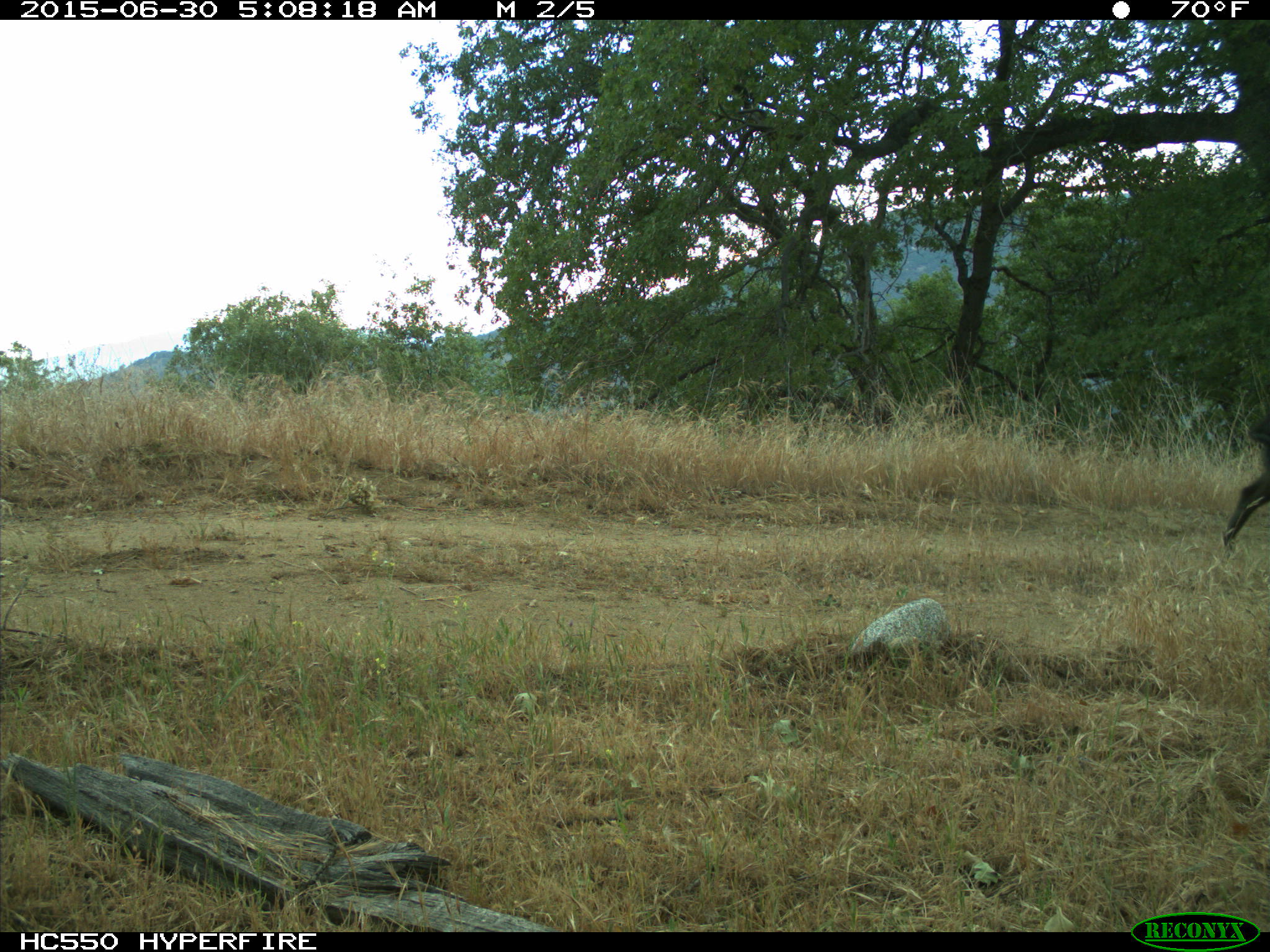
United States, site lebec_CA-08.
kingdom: Animalia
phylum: Chordata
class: Mammalia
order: Artiodactyla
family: Suidae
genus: Sus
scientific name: Sus scrofa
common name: wild boar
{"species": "Sus scrofa (wild boar)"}